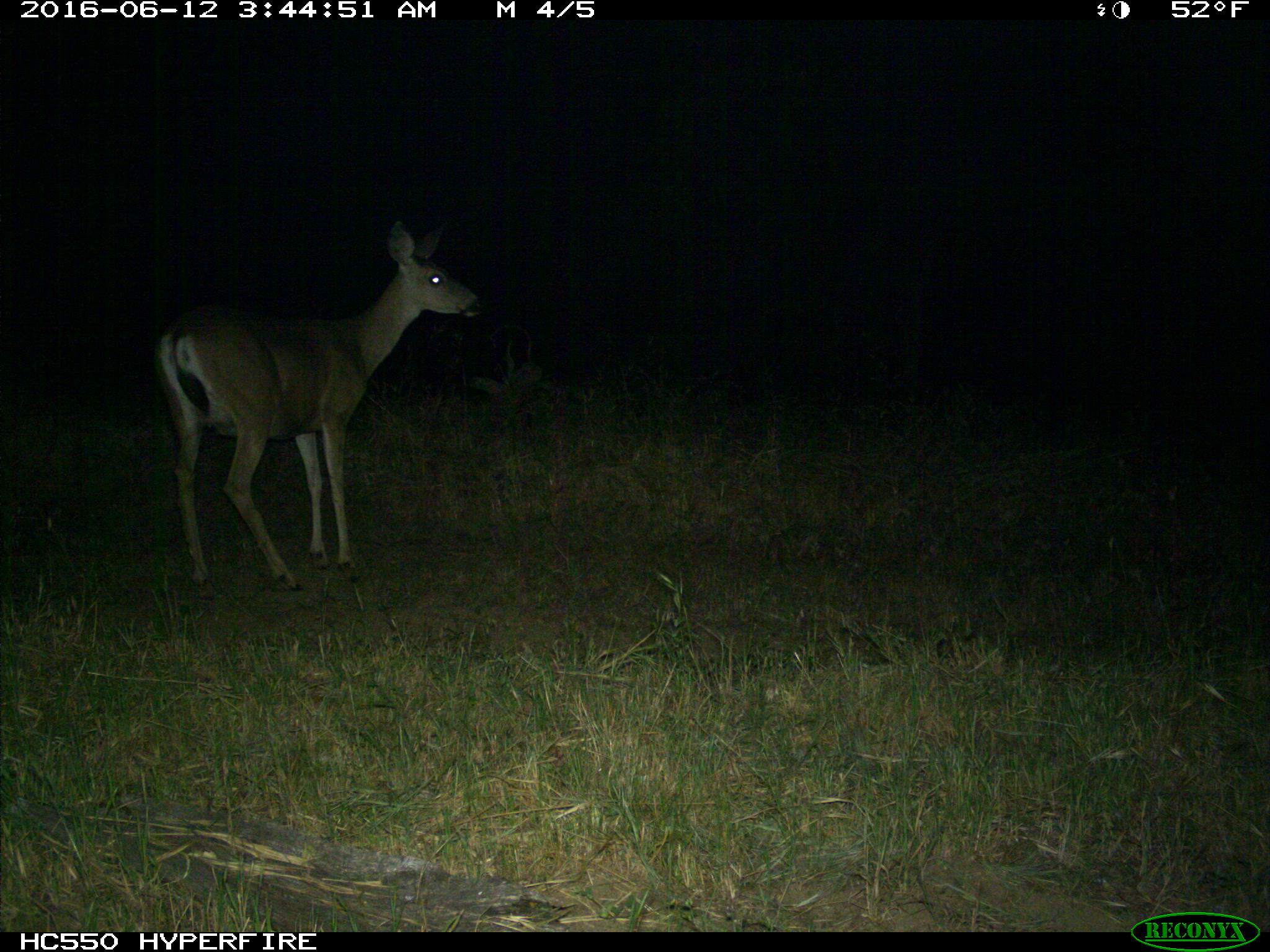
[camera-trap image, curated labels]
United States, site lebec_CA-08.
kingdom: Animalia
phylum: Chordata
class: Mammalia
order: Artiodactyla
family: Cervidae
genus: Odocoileus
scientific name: Odocoileus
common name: deer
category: unidentified deer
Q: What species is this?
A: Unidentified deer (deer) (Odocoileus).